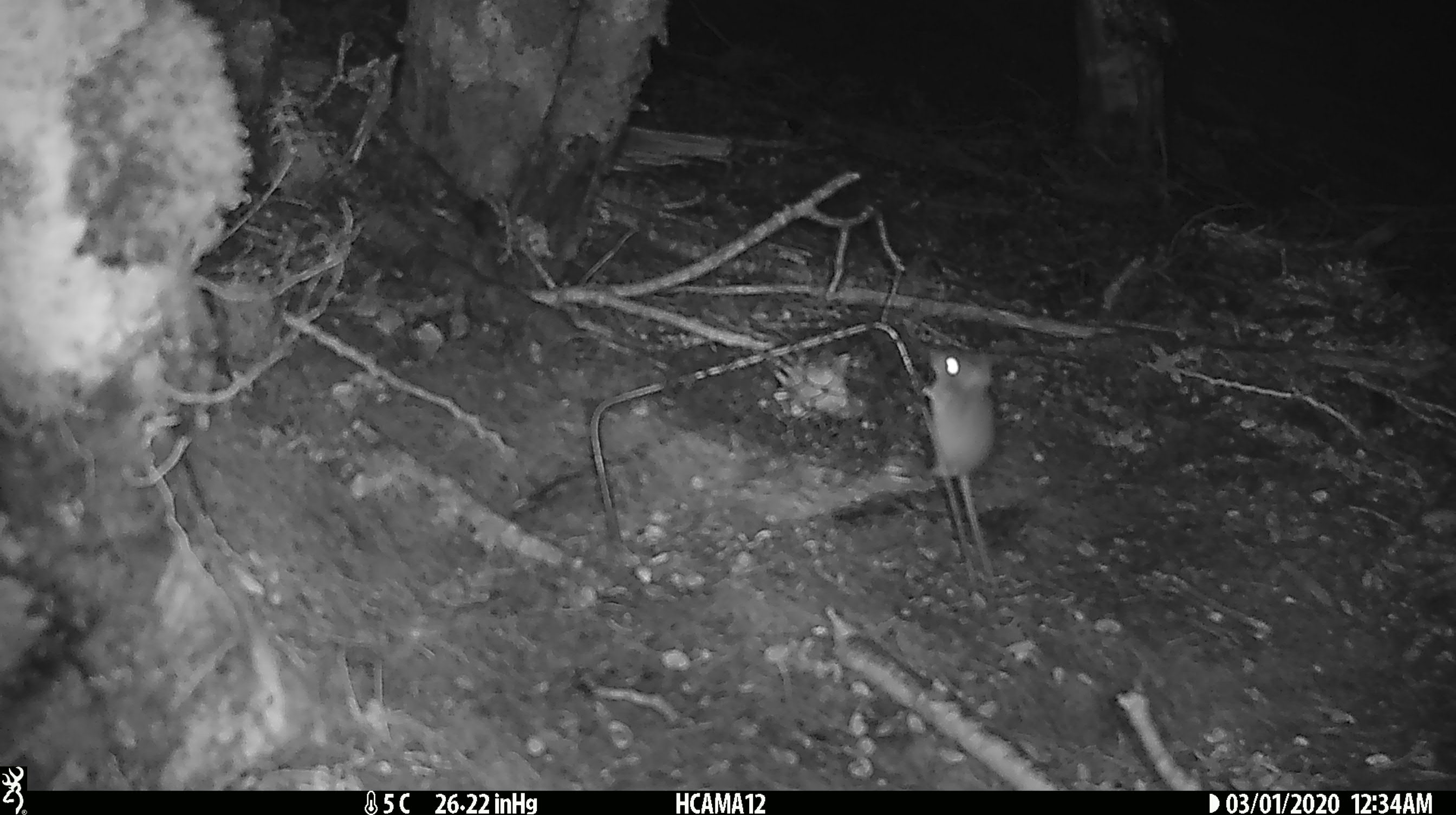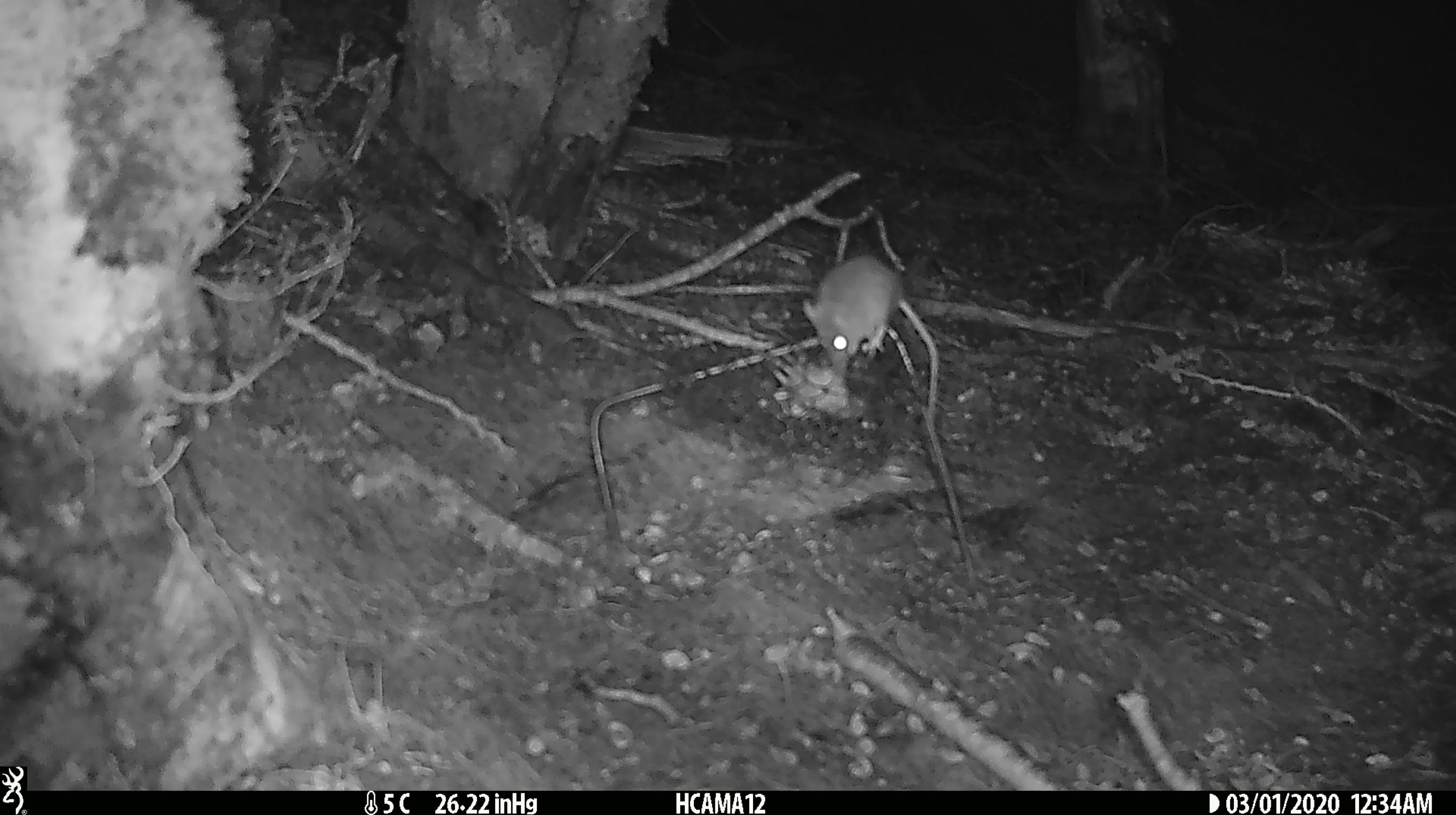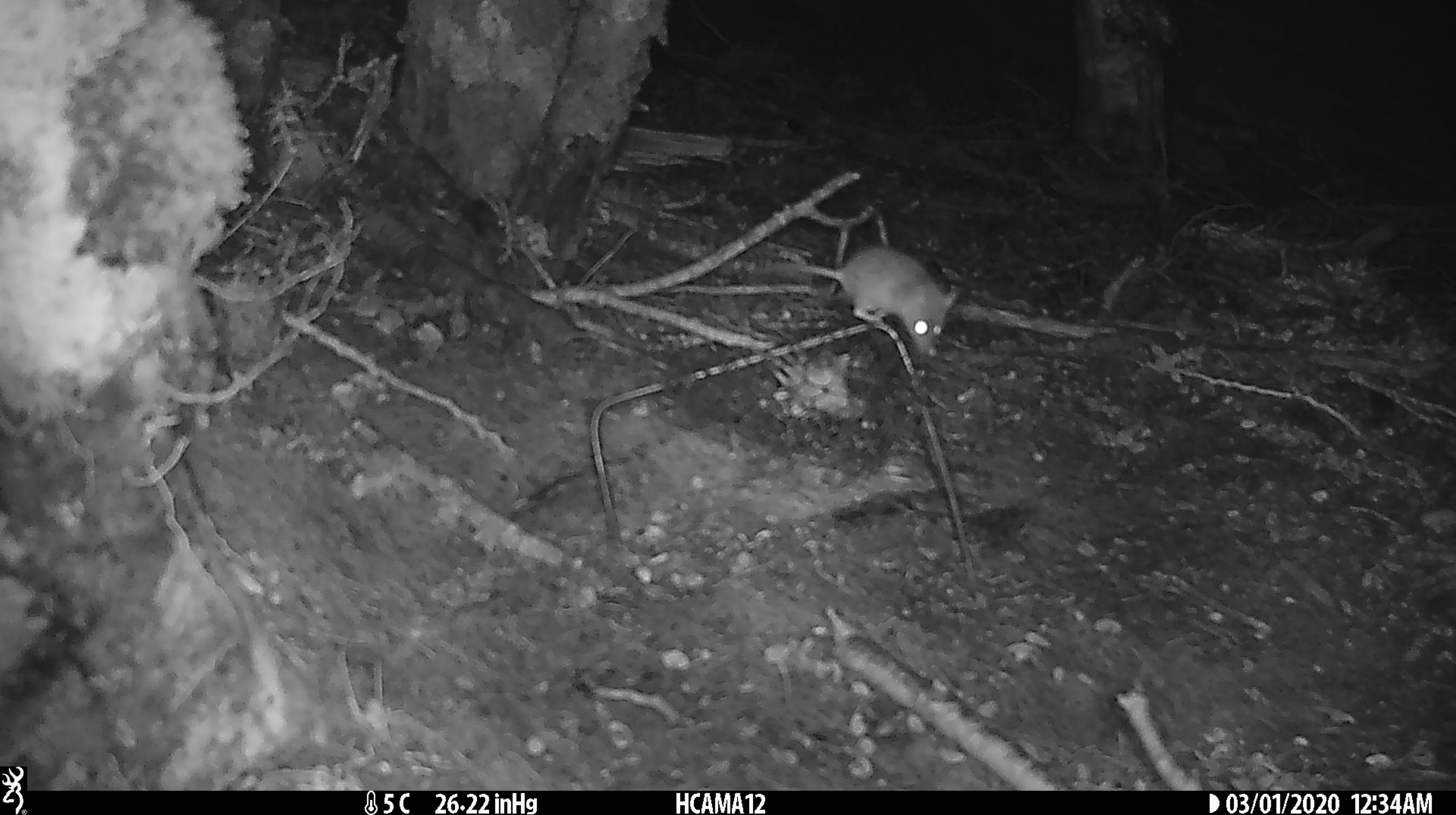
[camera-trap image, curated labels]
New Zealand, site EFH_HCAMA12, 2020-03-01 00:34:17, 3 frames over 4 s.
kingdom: Animalia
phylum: Chordata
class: Mammalia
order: Rodentia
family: Muridae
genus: Mus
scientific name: Mus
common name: mouse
Mouse (Mus).